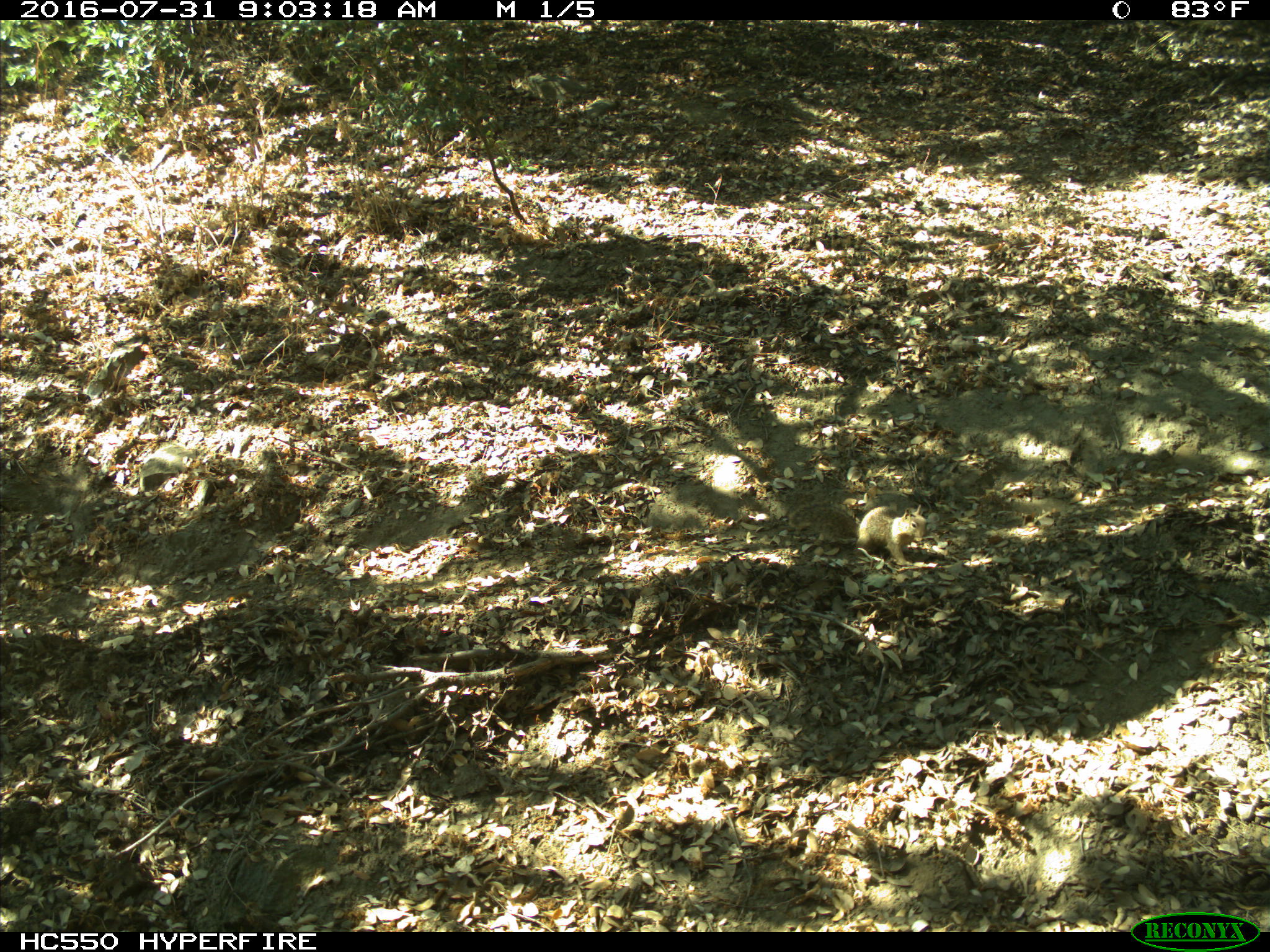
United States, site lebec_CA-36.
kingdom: Animalia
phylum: Chordata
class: Mammalia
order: Rodentia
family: Sciuridae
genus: Otospermophilus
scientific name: Otospermophilus beecheyi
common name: california ground squirrel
Otospermophilus beecheyi (california ground squirrel).